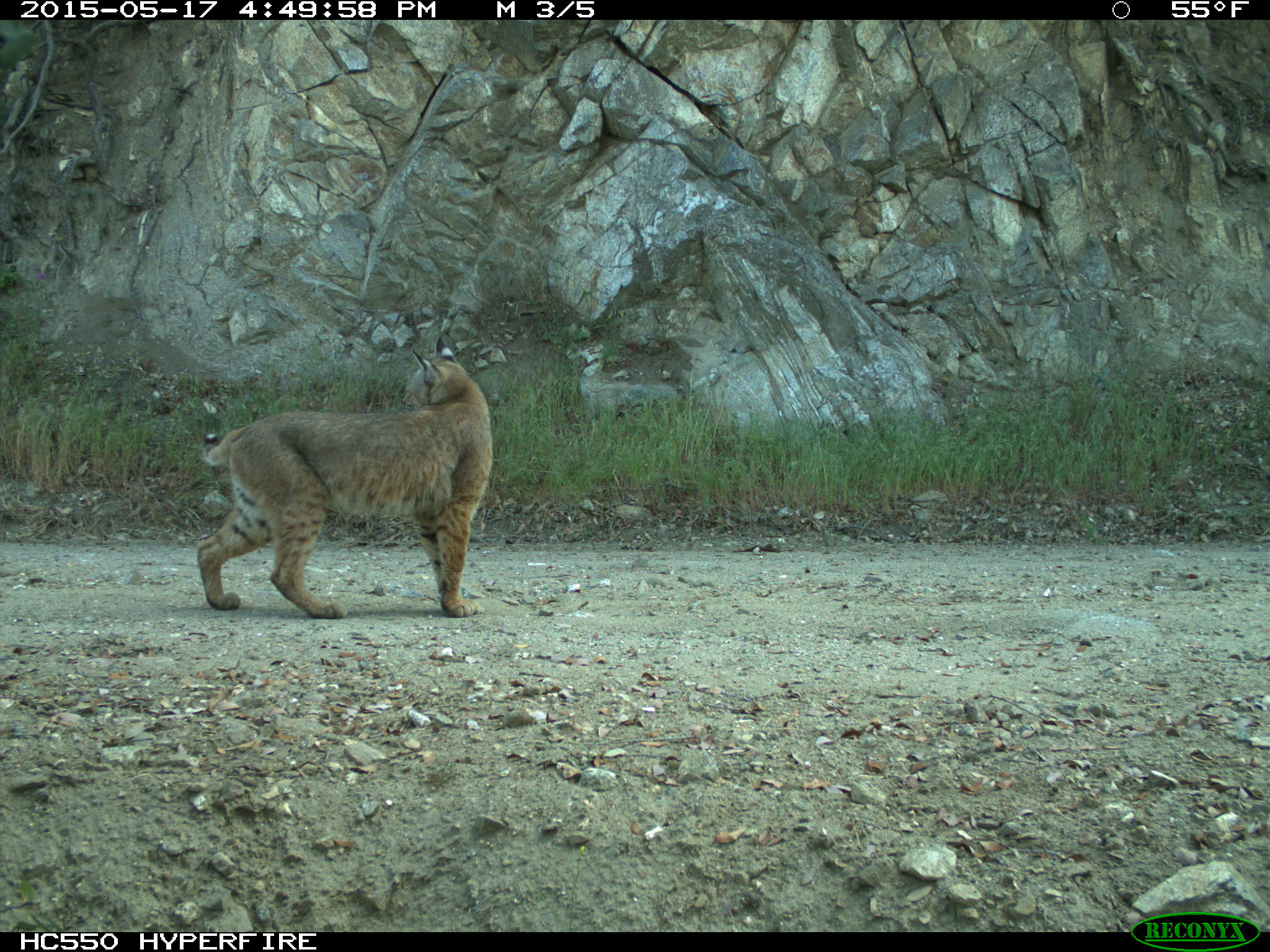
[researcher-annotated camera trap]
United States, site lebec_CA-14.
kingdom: Animalia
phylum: Chordata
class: Mammalia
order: Carnivora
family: Felidae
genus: Lynx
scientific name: Lynx rufus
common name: bobcat